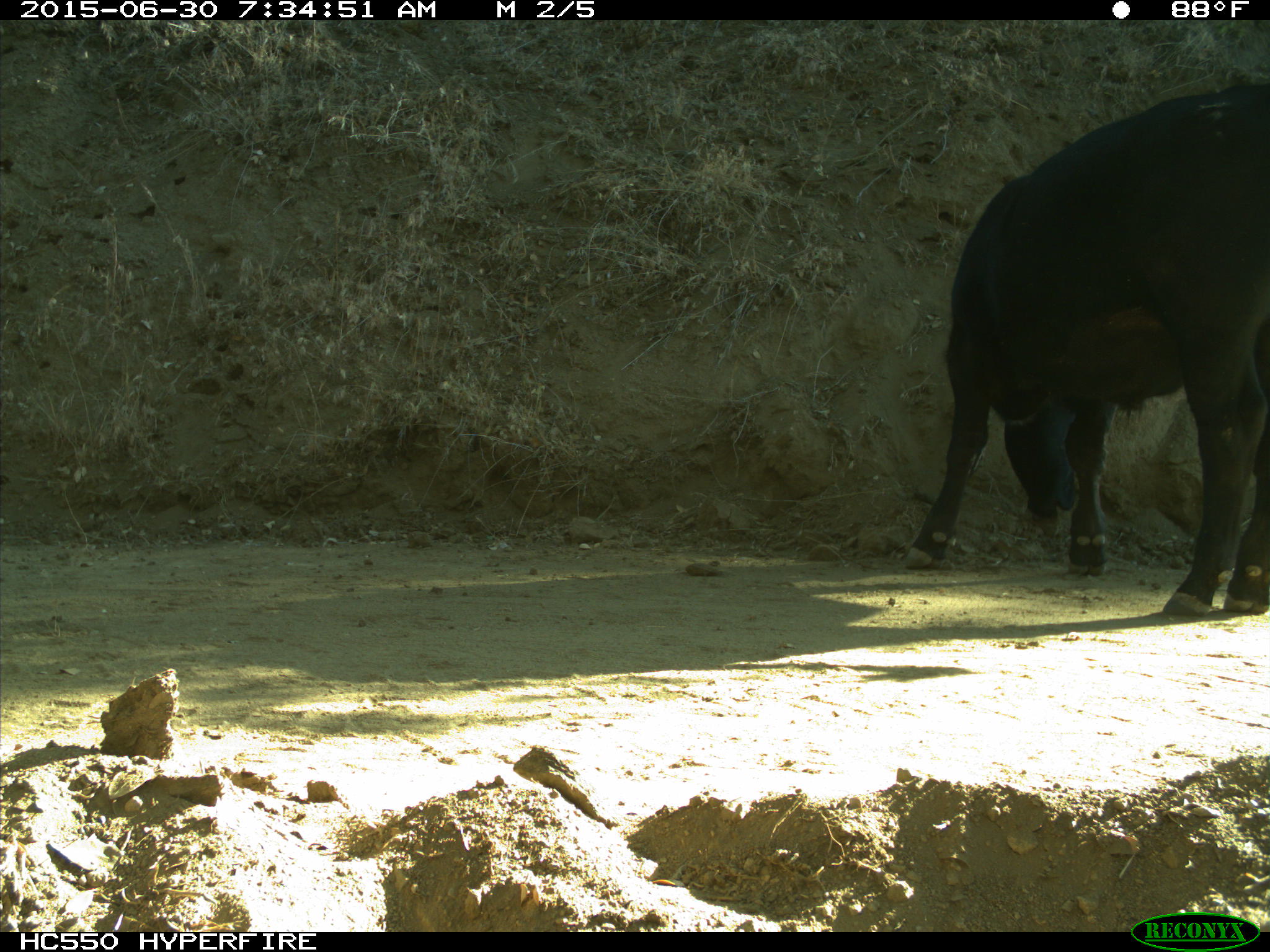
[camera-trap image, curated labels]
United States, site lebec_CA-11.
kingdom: Animalia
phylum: Chordata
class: Mammalia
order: Artiodactyla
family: Bovidae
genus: Bos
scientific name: Bos taurus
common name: domestic cow